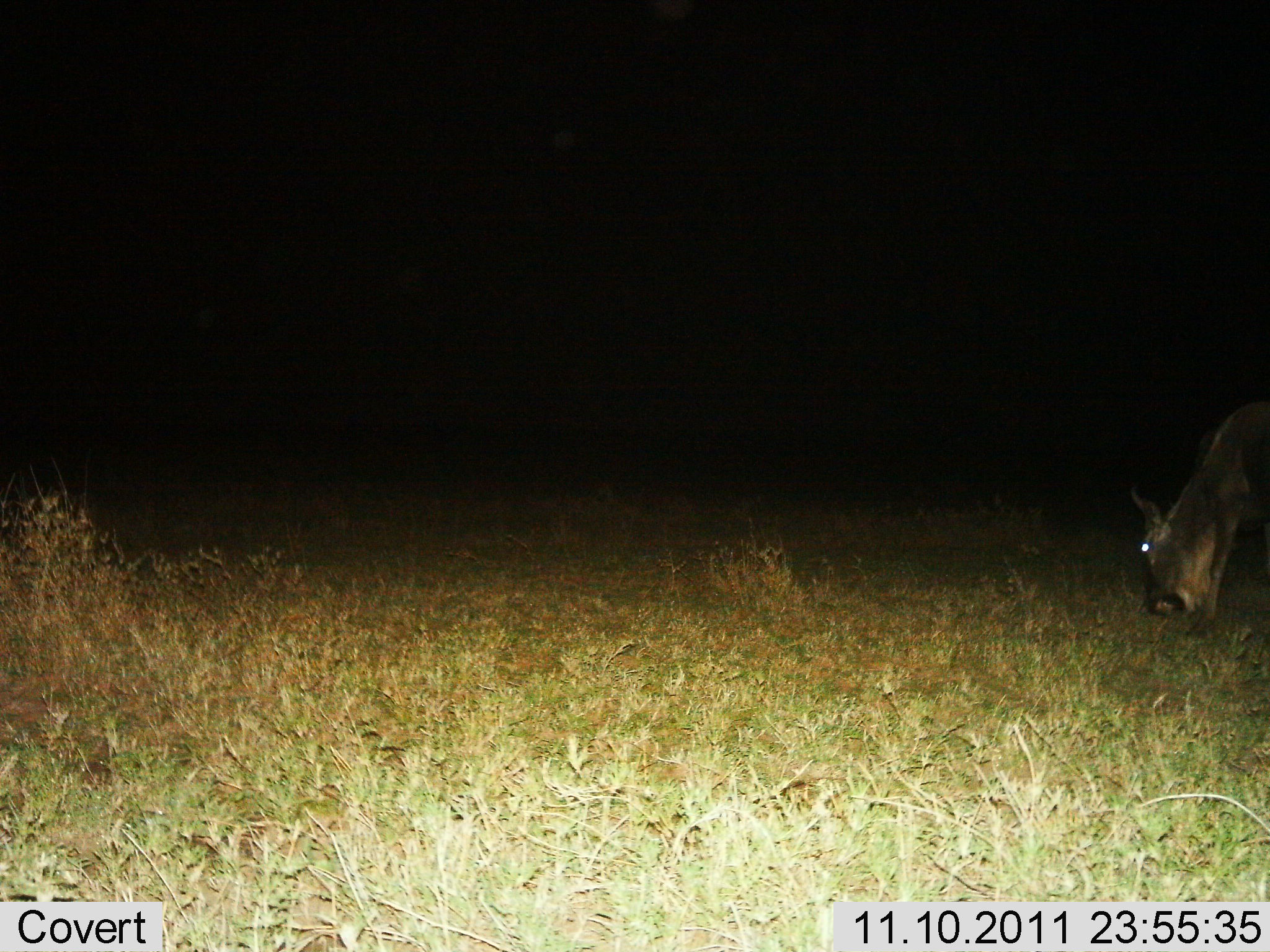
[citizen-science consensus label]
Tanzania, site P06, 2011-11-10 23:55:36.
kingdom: Animalia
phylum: Chordata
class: Mammalia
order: Artiodactyla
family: Bovidae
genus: Connochaetes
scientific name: Connochaetes taurinus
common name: blue wildebeest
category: wildebeest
Wildebeest (blue wildebeest) (Connochaetes taurinus), count 1. Behavior (volunteer vote fractions): standing 36%, resting 0%, moving 0%, interacting 0%. Young present (vote fraction): 0%. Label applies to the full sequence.